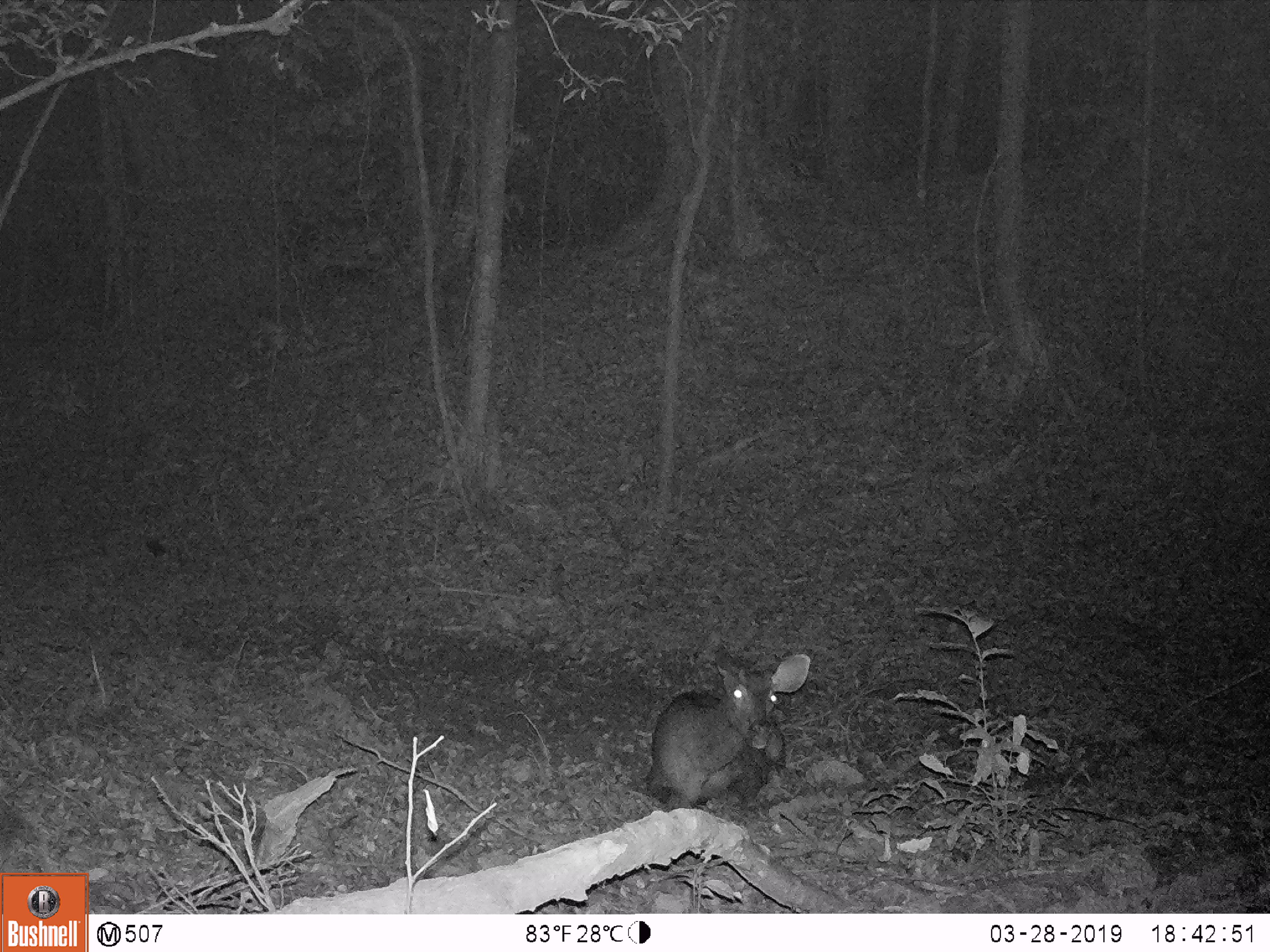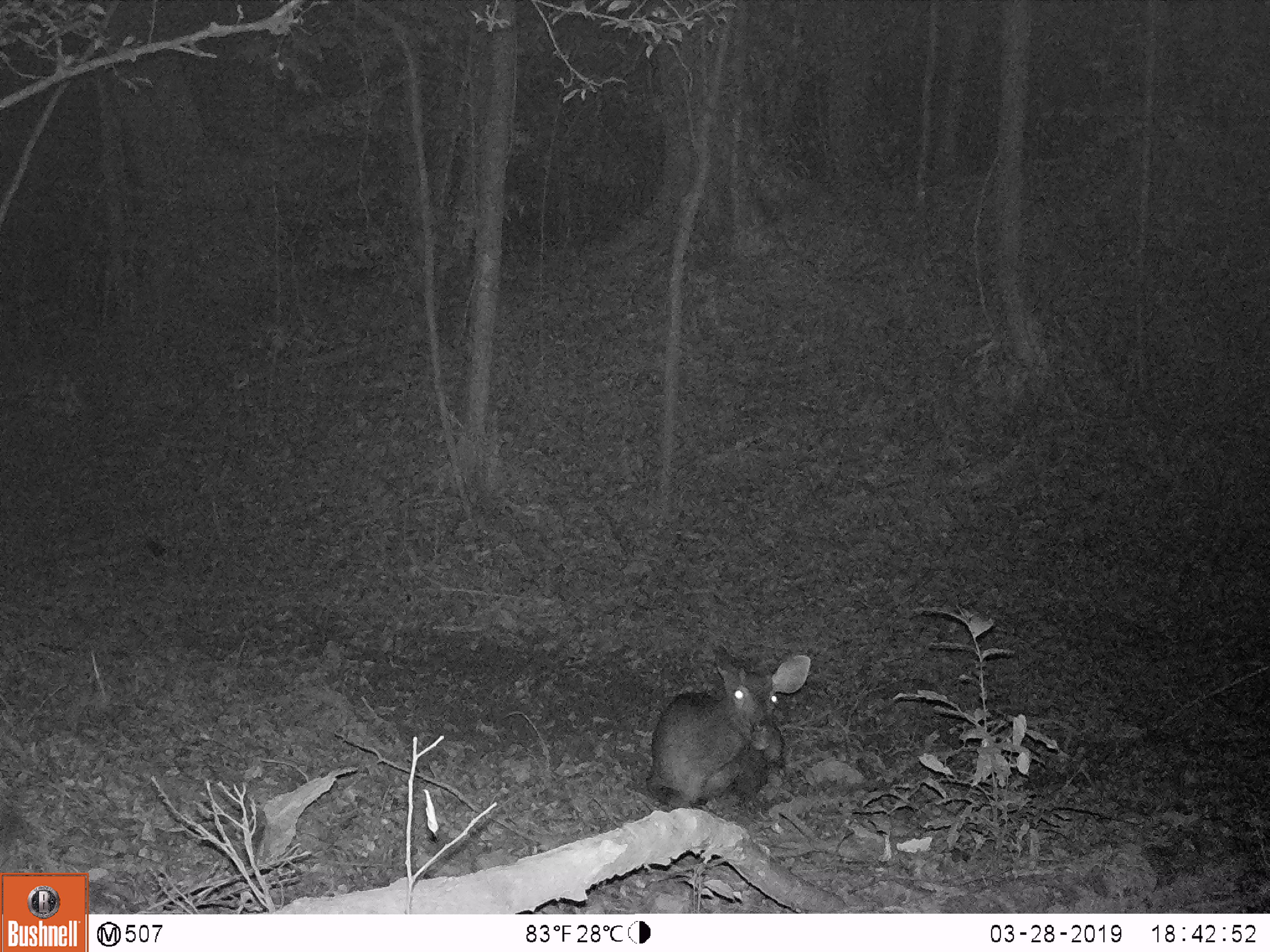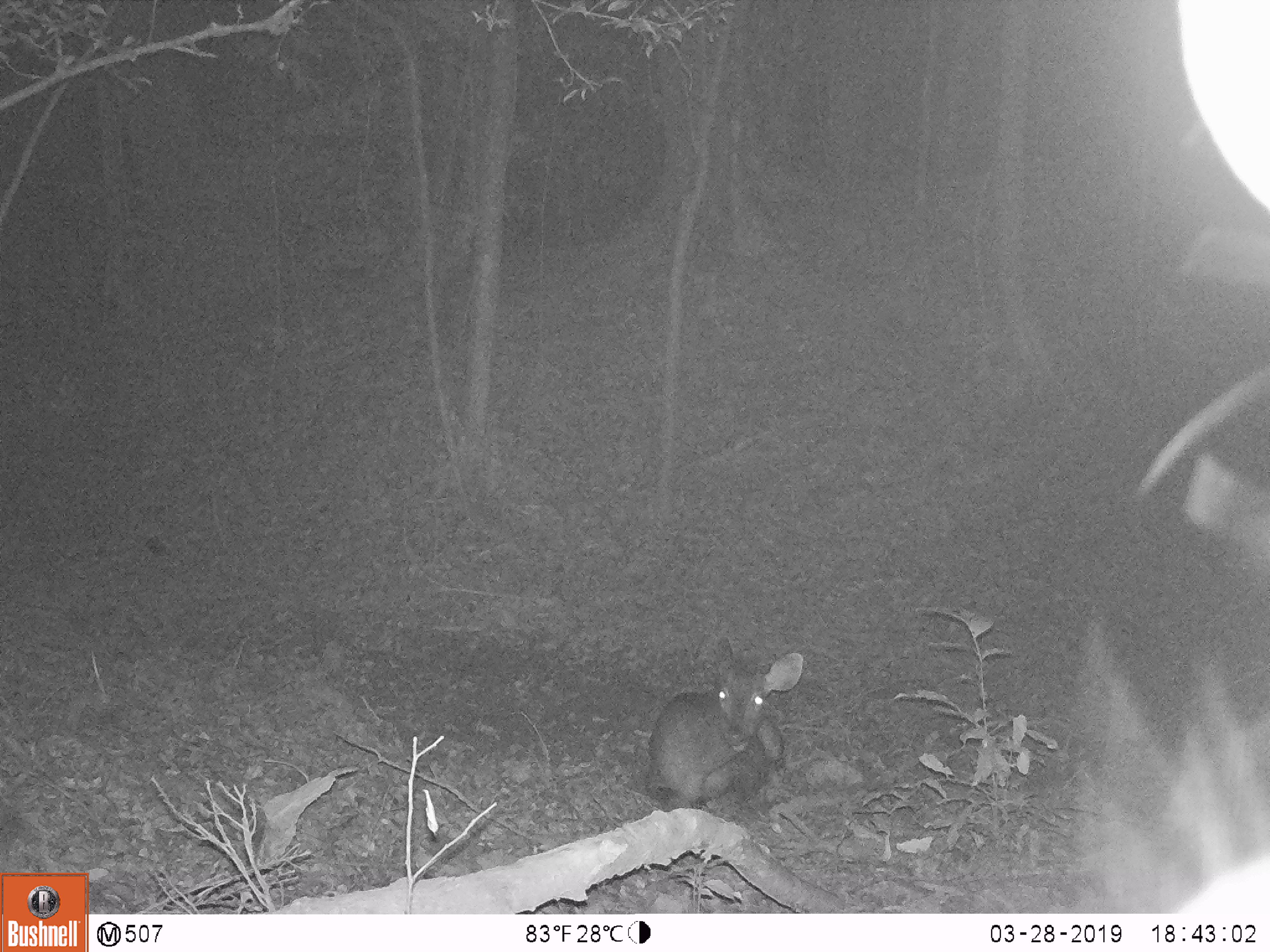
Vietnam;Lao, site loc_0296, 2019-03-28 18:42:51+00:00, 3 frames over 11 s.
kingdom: Animalia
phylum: Chordata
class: Mammalia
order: Artiodactyla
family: Cervidae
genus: Rusa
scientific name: Rusa unicolor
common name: sambar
Sambar (Rusa unicolor). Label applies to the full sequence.